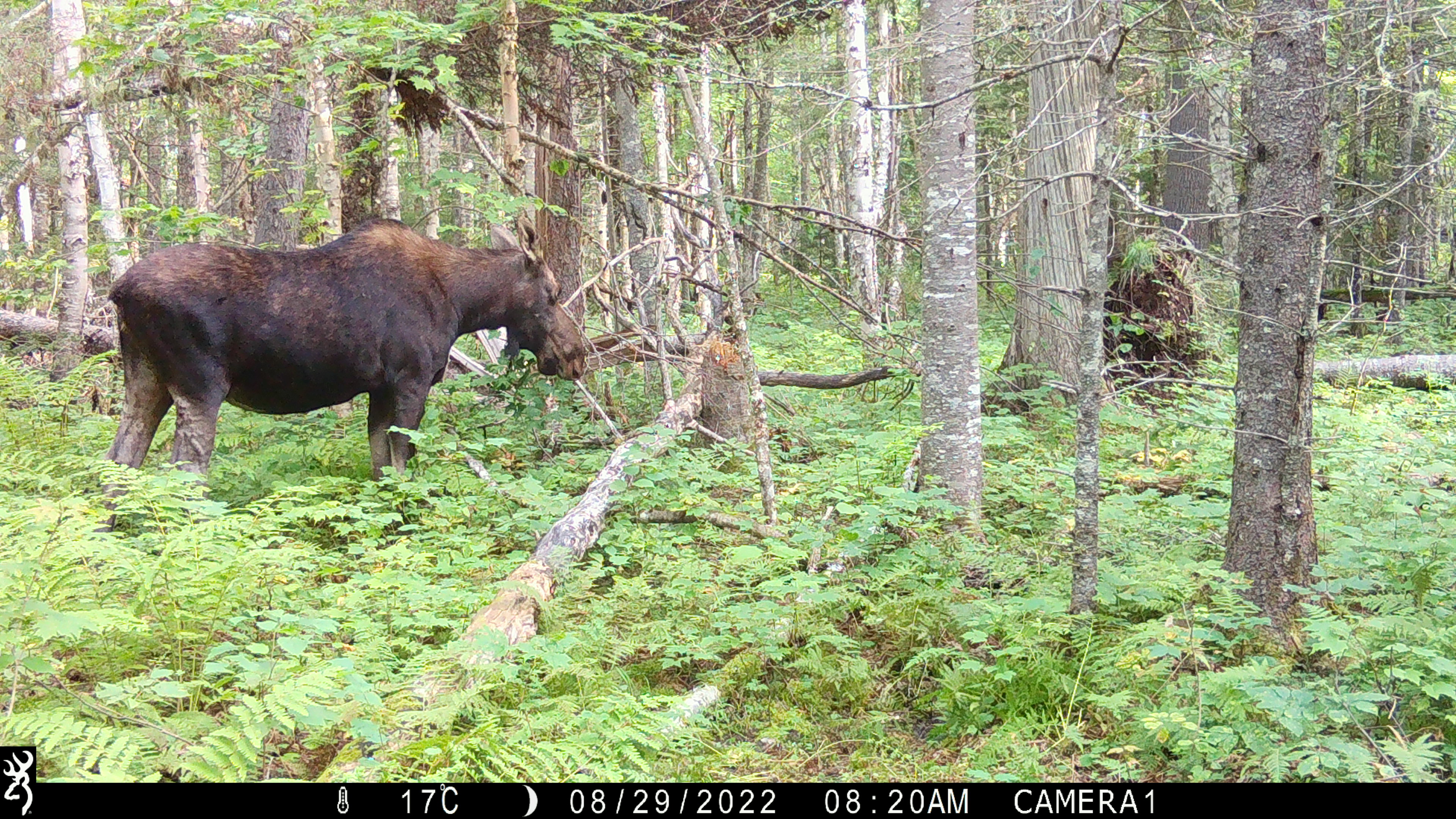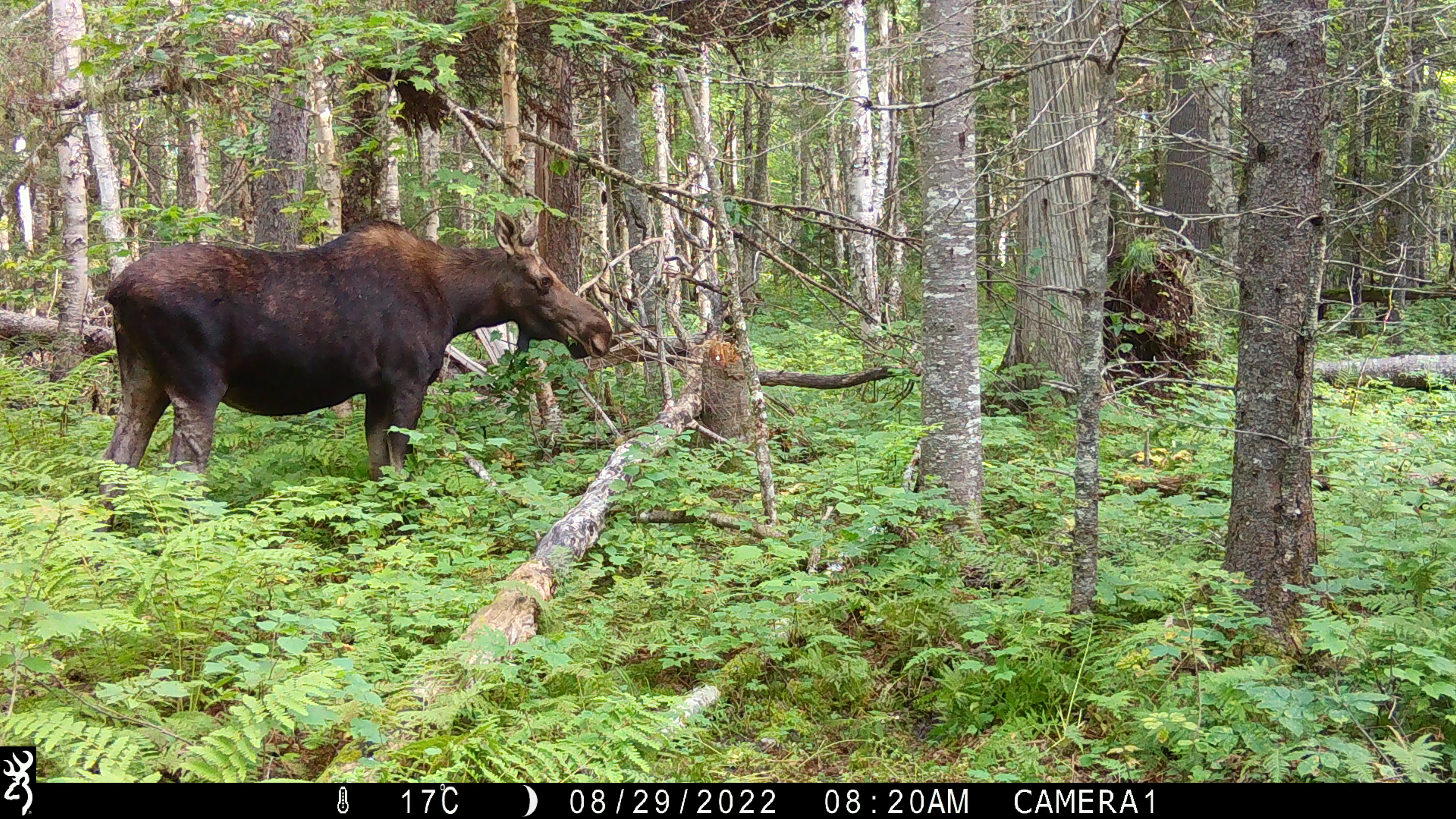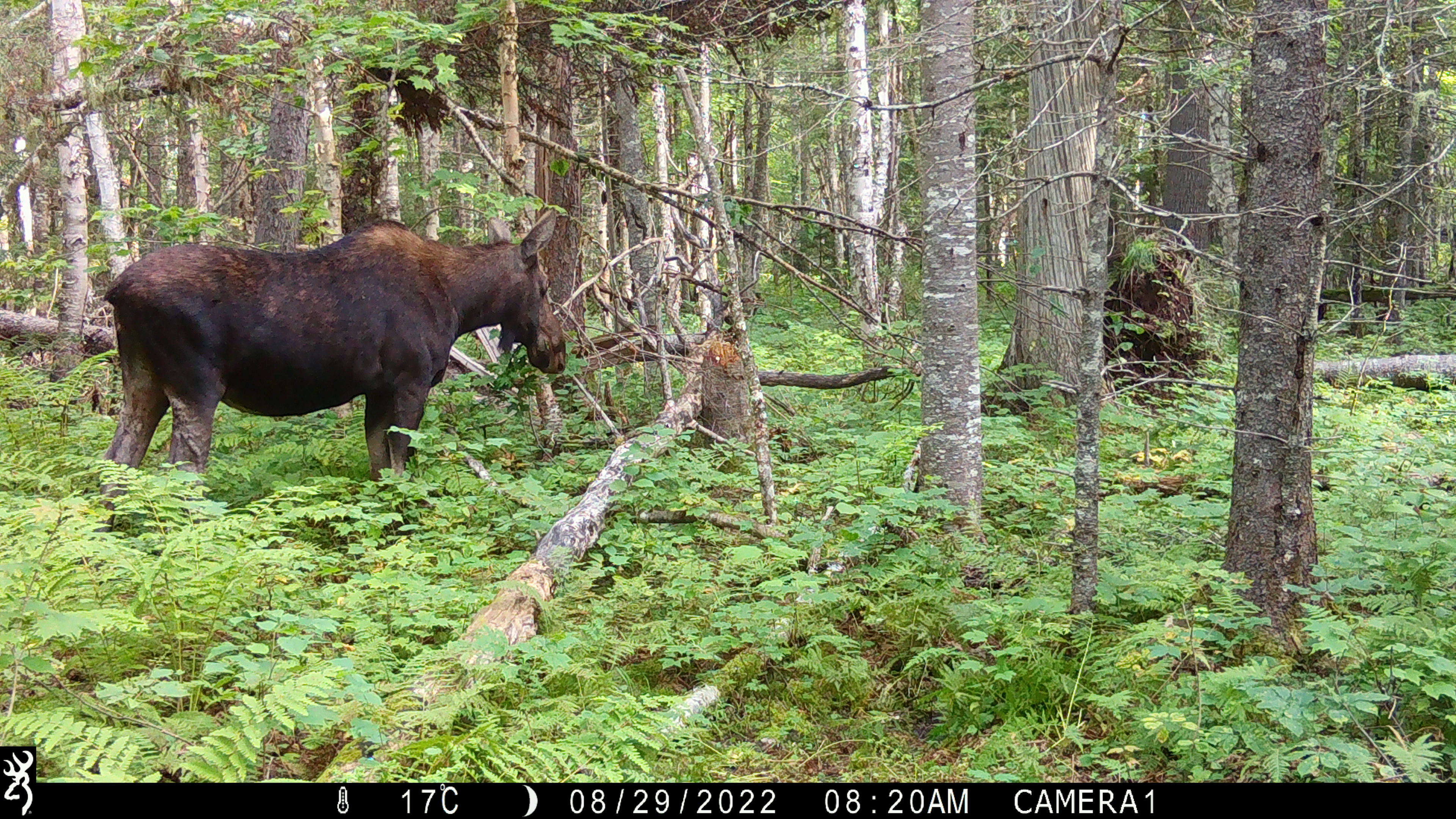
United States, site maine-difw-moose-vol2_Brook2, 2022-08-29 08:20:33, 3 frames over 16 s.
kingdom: Animalia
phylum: Chordata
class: Mammalia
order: Artiodactyla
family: Cervidae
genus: Alces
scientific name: Alces alces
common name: moose